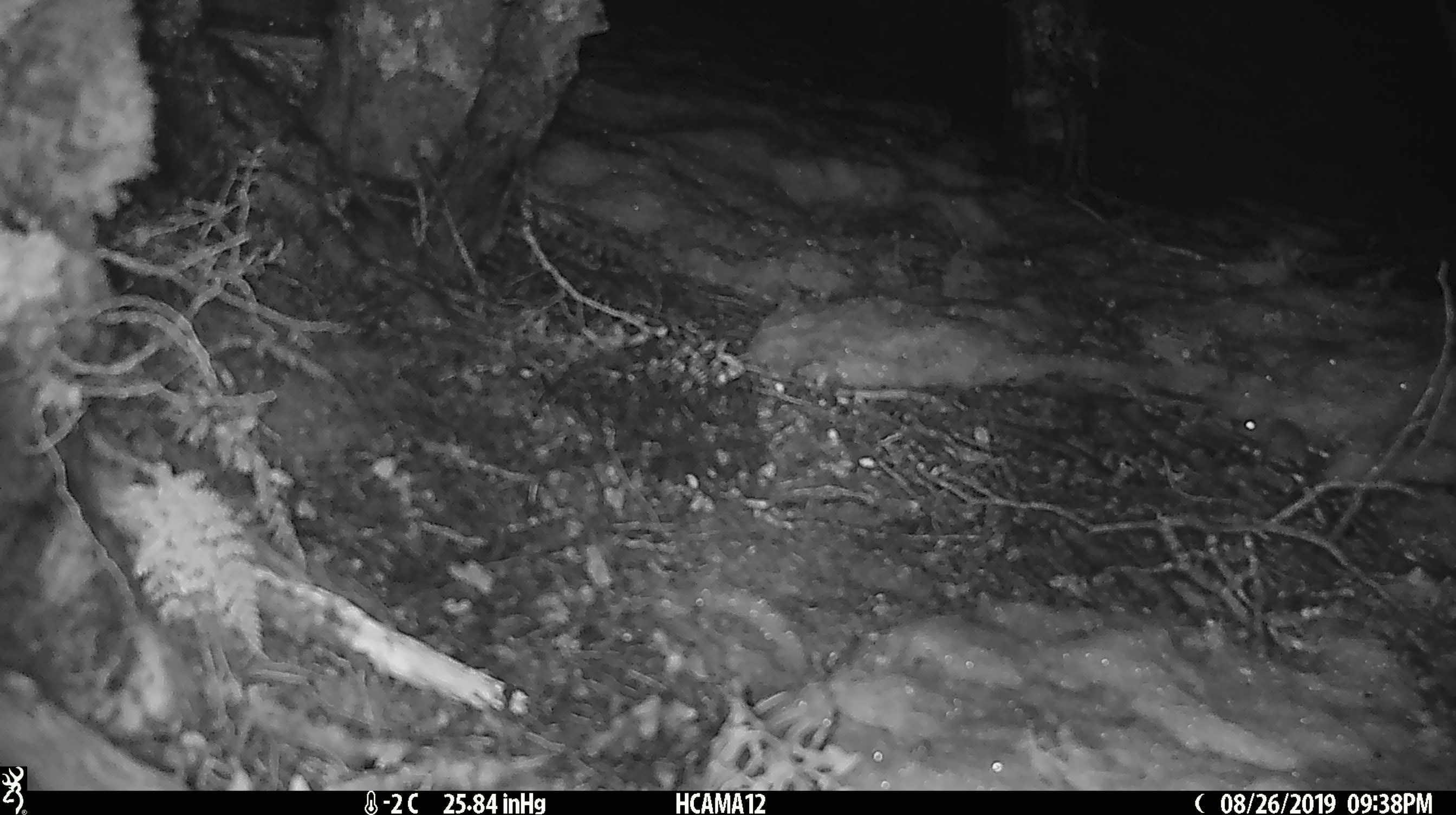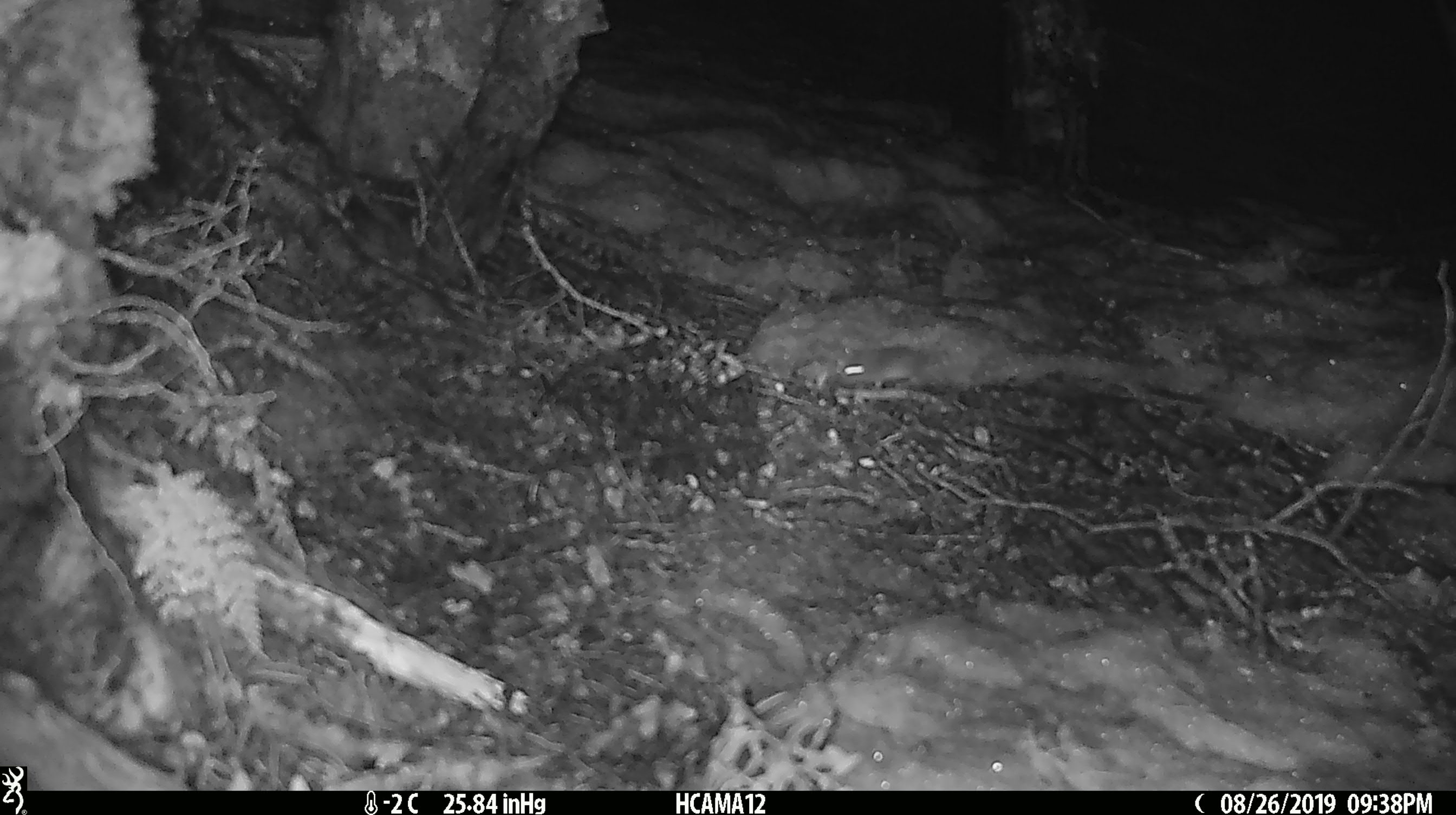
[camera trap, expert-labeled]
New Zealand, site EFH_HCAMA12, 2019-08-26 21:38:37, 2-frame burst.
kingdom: Animalia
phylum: Chordata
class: Mammalia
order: Rodentia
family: Muridae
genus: Mus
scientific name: Mus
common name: mouse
Mouse (Mus).